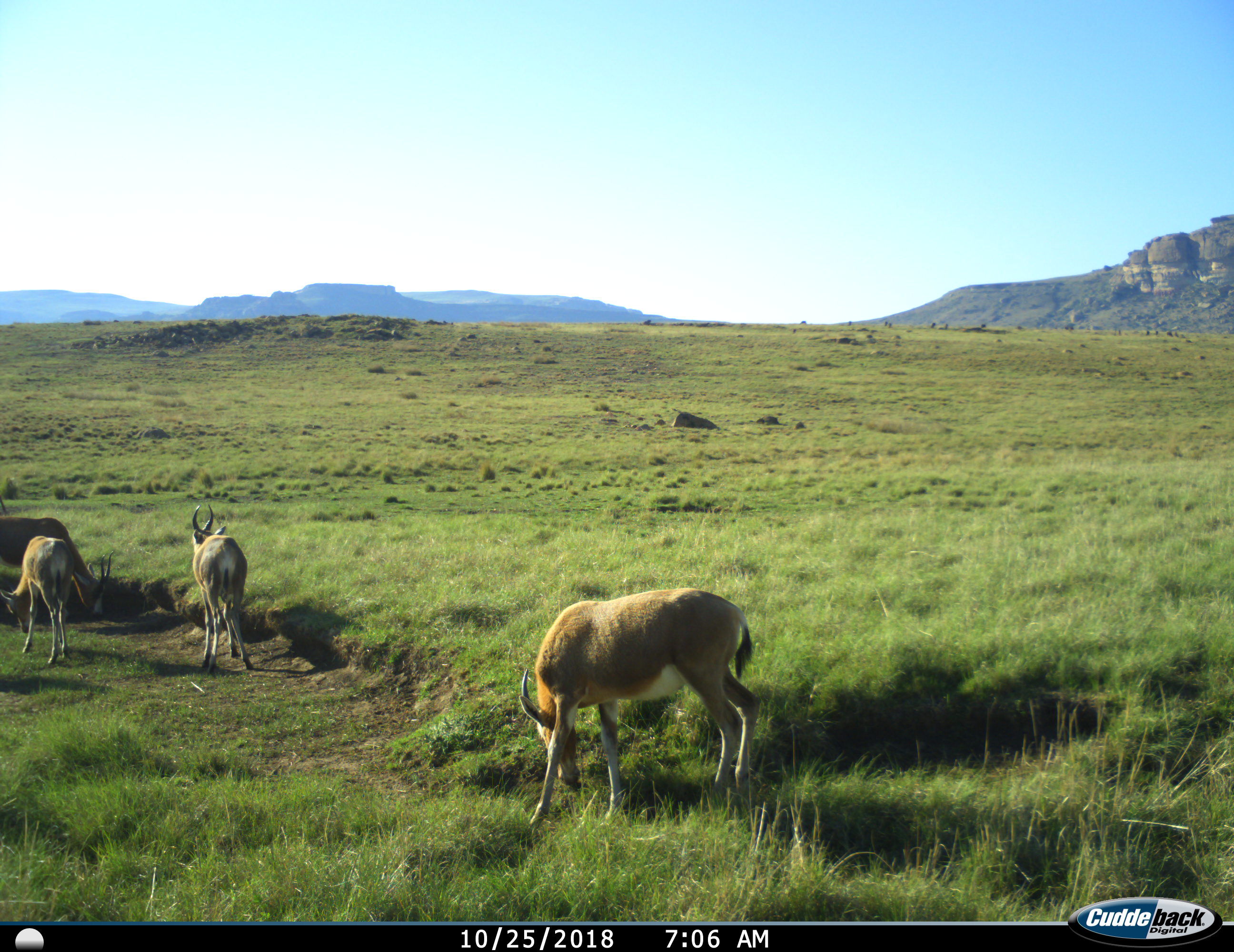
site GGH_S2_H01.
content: unidentified animal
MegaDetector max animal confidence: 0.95